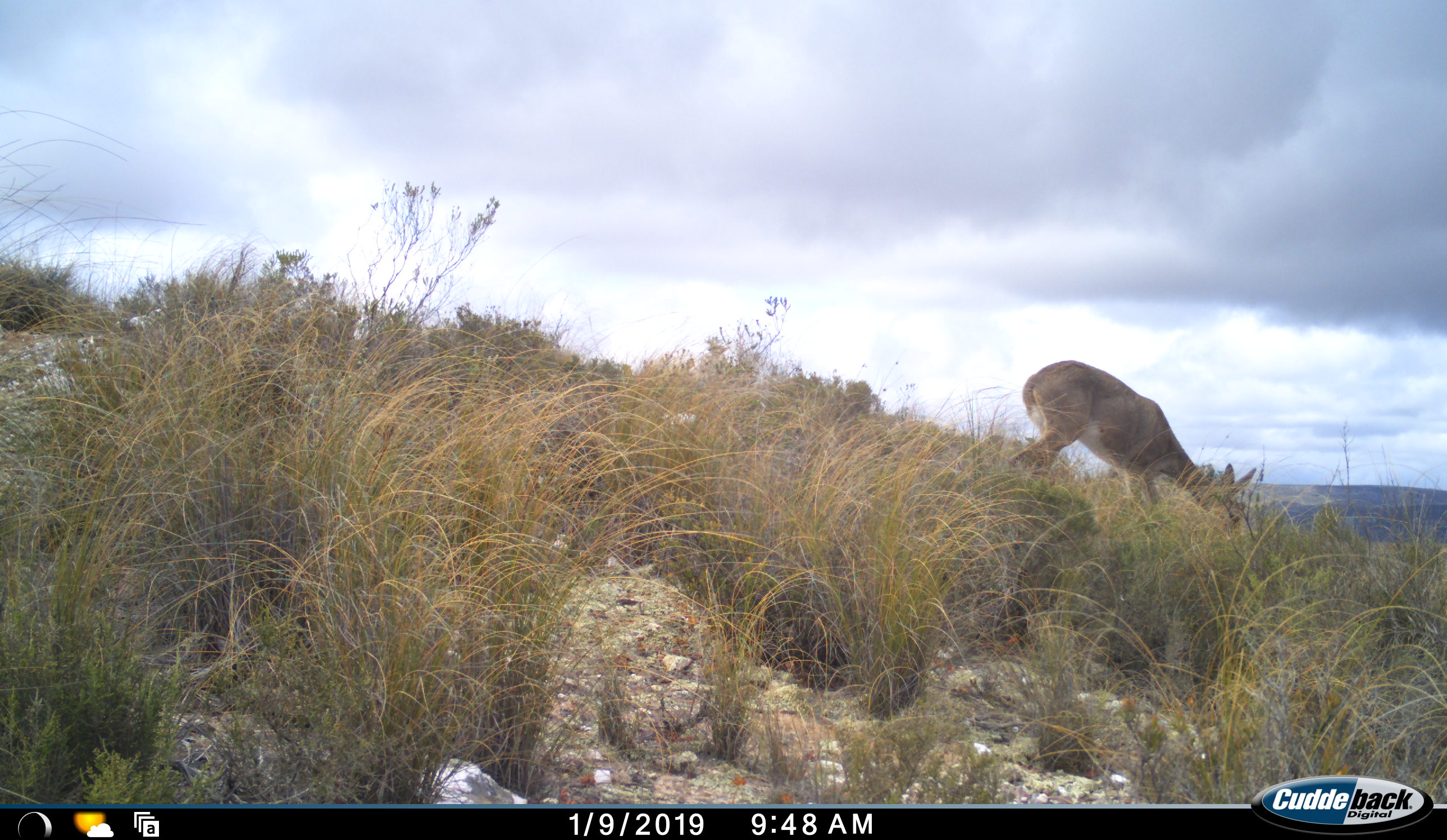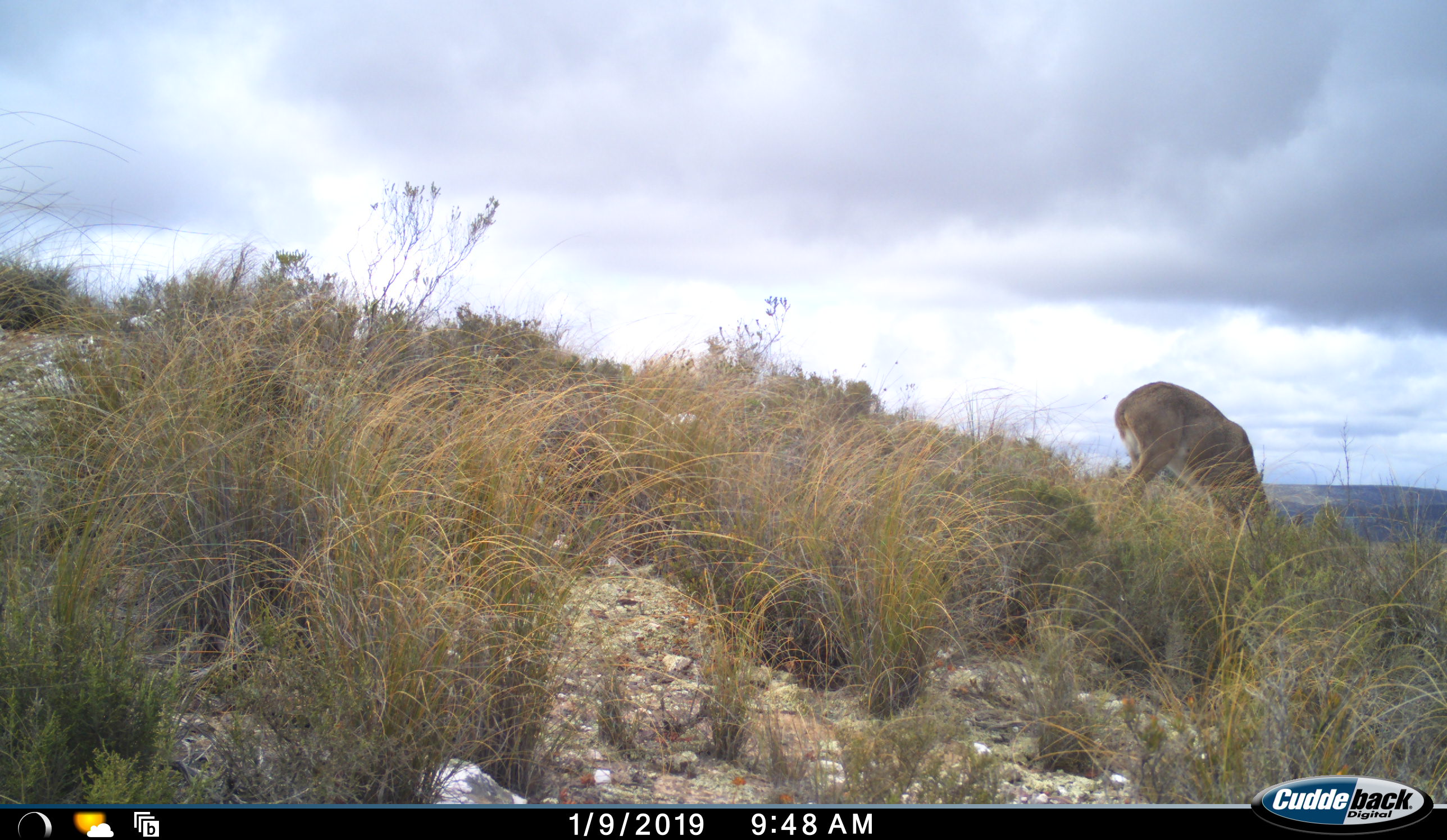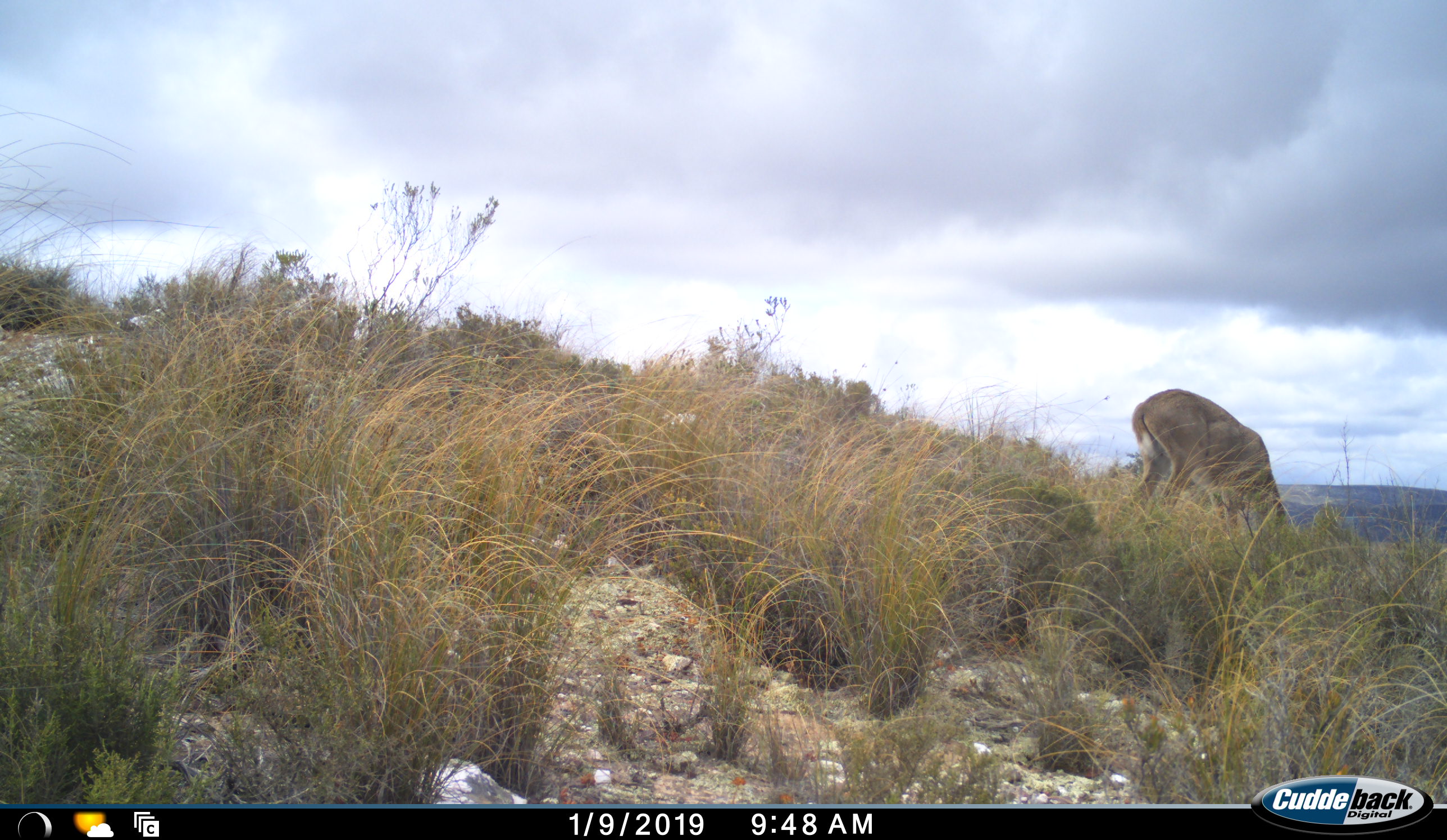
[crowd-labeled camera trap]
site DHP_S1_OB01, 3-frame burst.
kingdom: Animalia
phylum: Chordata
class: Mammalia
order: Artiodactyla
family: Bovidae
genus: Pelea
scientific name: Pelea capreolus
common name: grey rhebok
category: rhebokgrey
Rhebokgrey (grey rhebok) (Pelea capreolus), count 1. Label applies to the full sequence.